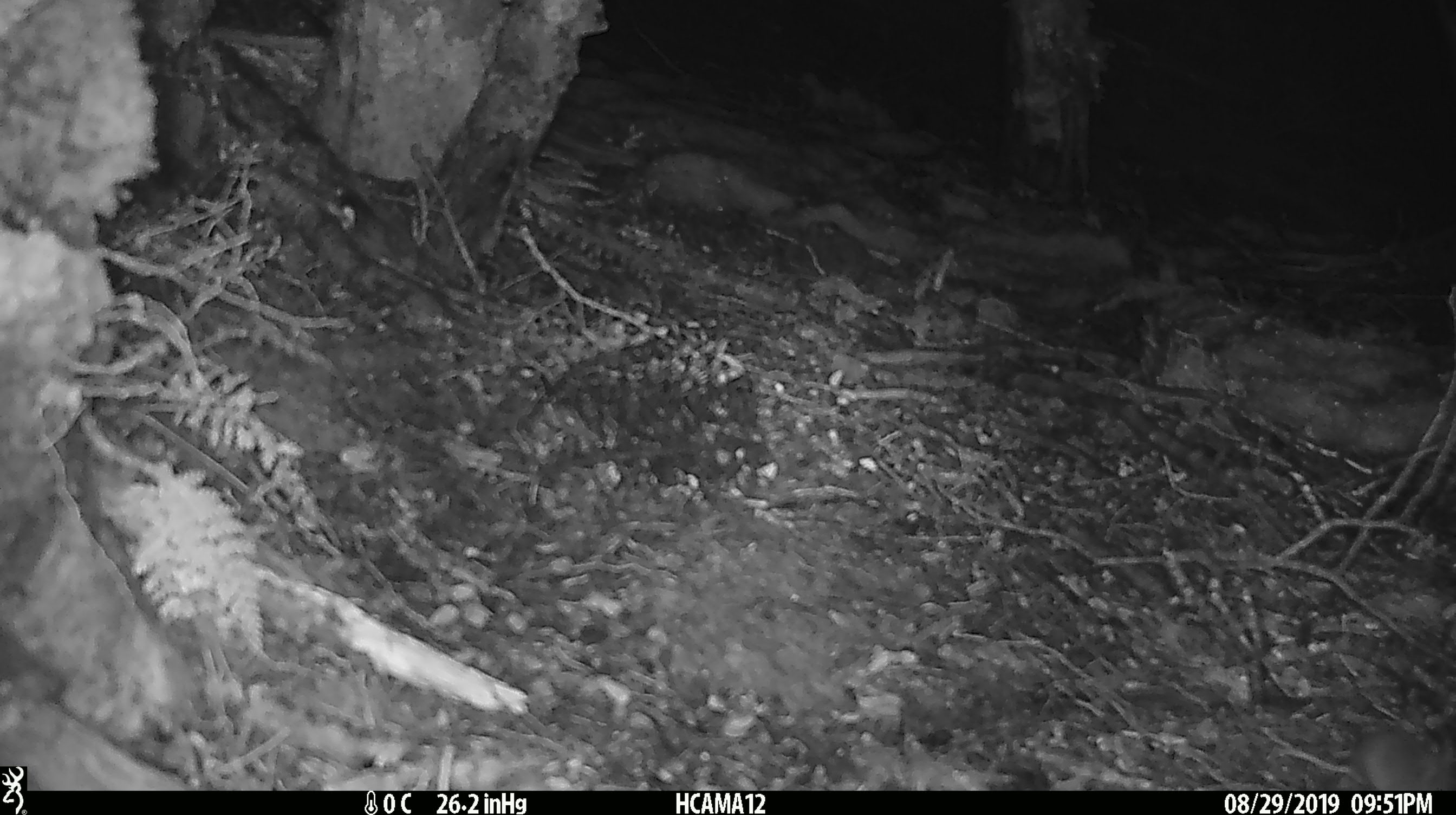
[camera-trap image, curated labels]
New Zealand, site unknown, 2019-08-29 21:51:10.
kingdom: Animalia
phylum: Chordata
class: Mammalia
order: Rodentia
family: Muridae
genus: Mus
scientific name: Mus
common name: mouse